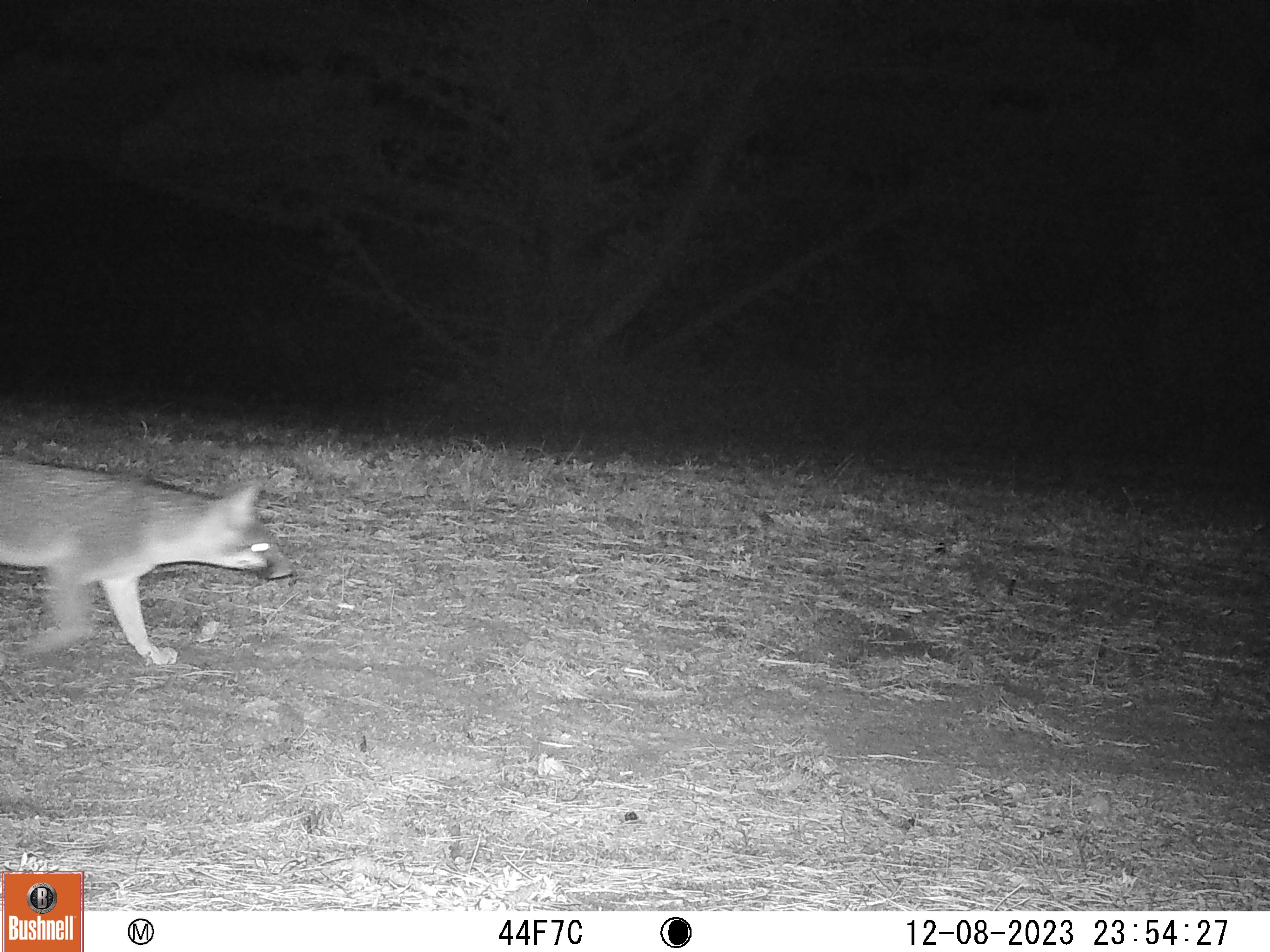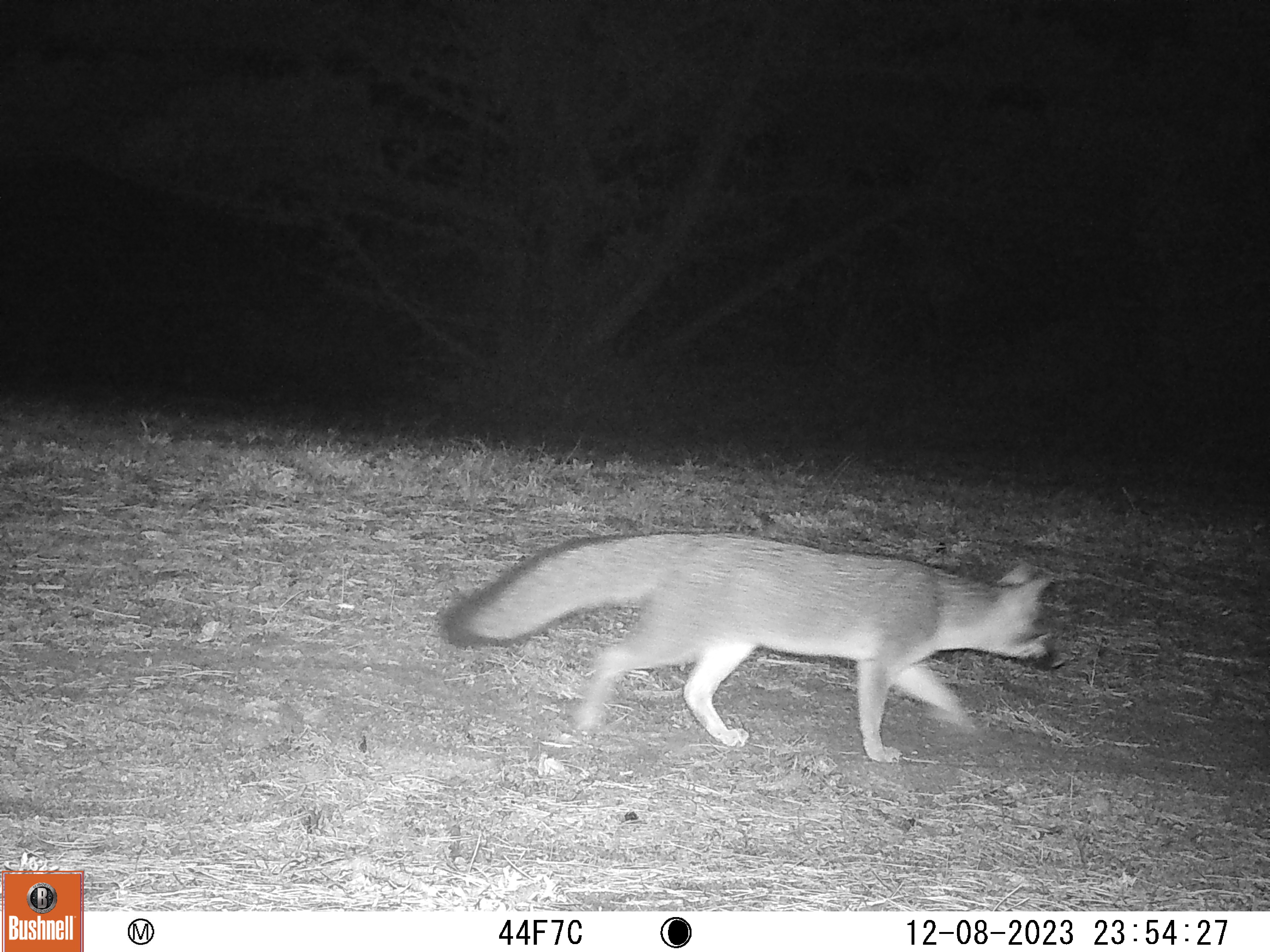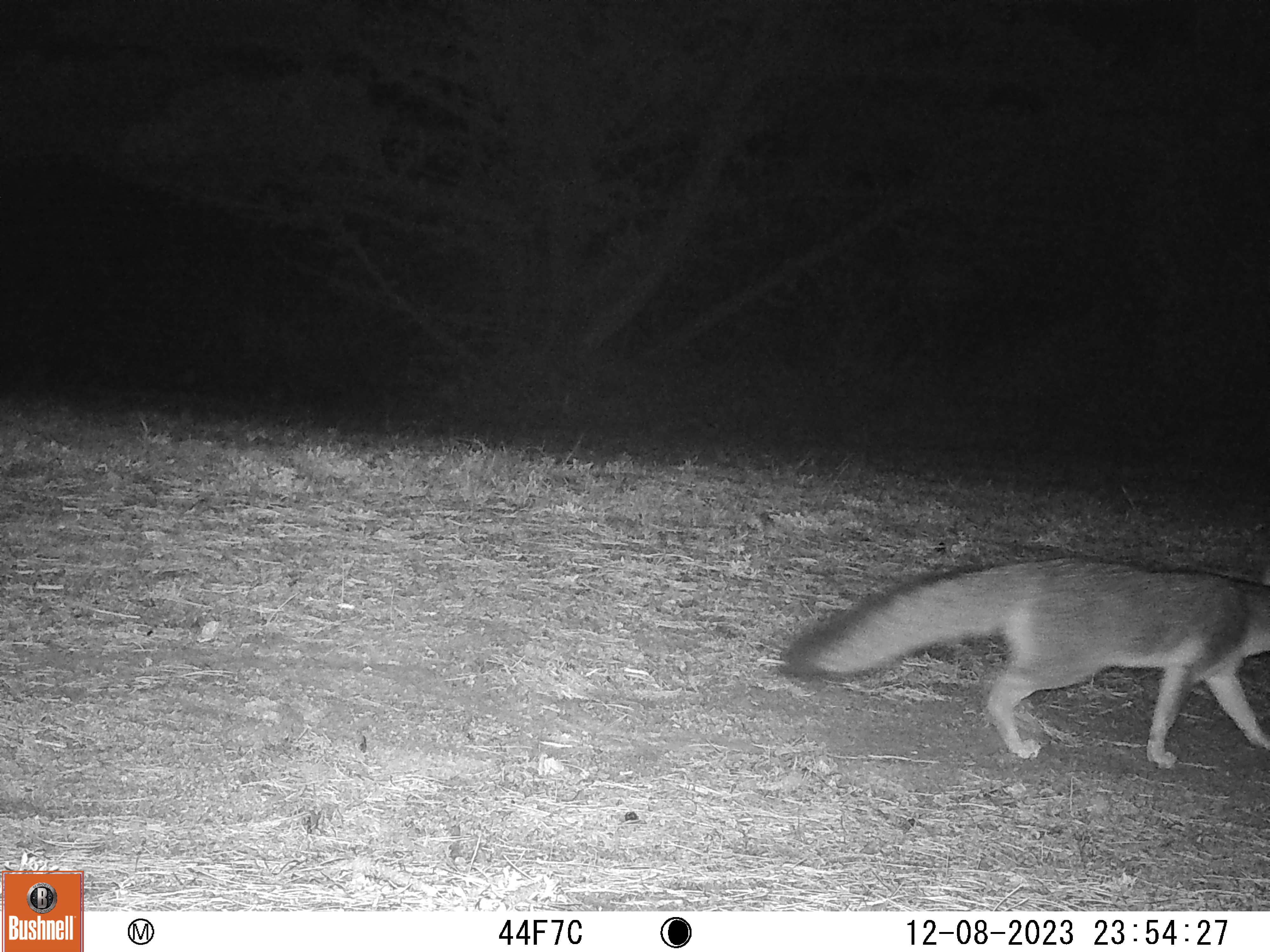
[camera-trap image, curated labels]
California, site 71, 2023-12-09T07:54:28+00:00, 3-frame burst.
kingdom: Animalia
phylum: Chordata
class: Mammalia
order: Carnivora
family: Canidae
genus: Urocyon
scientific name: Urocyon cinereoargenteus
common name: gray fox